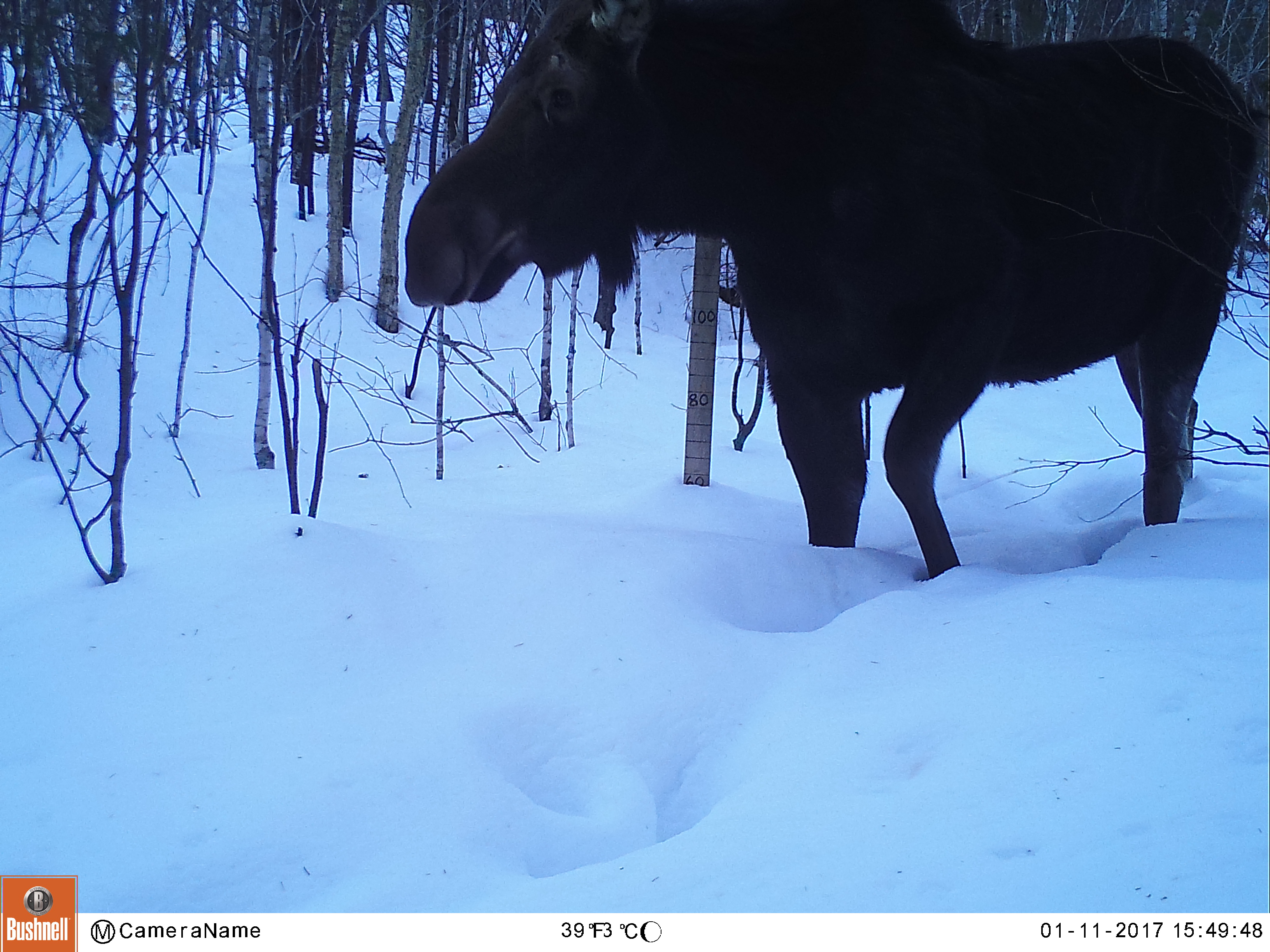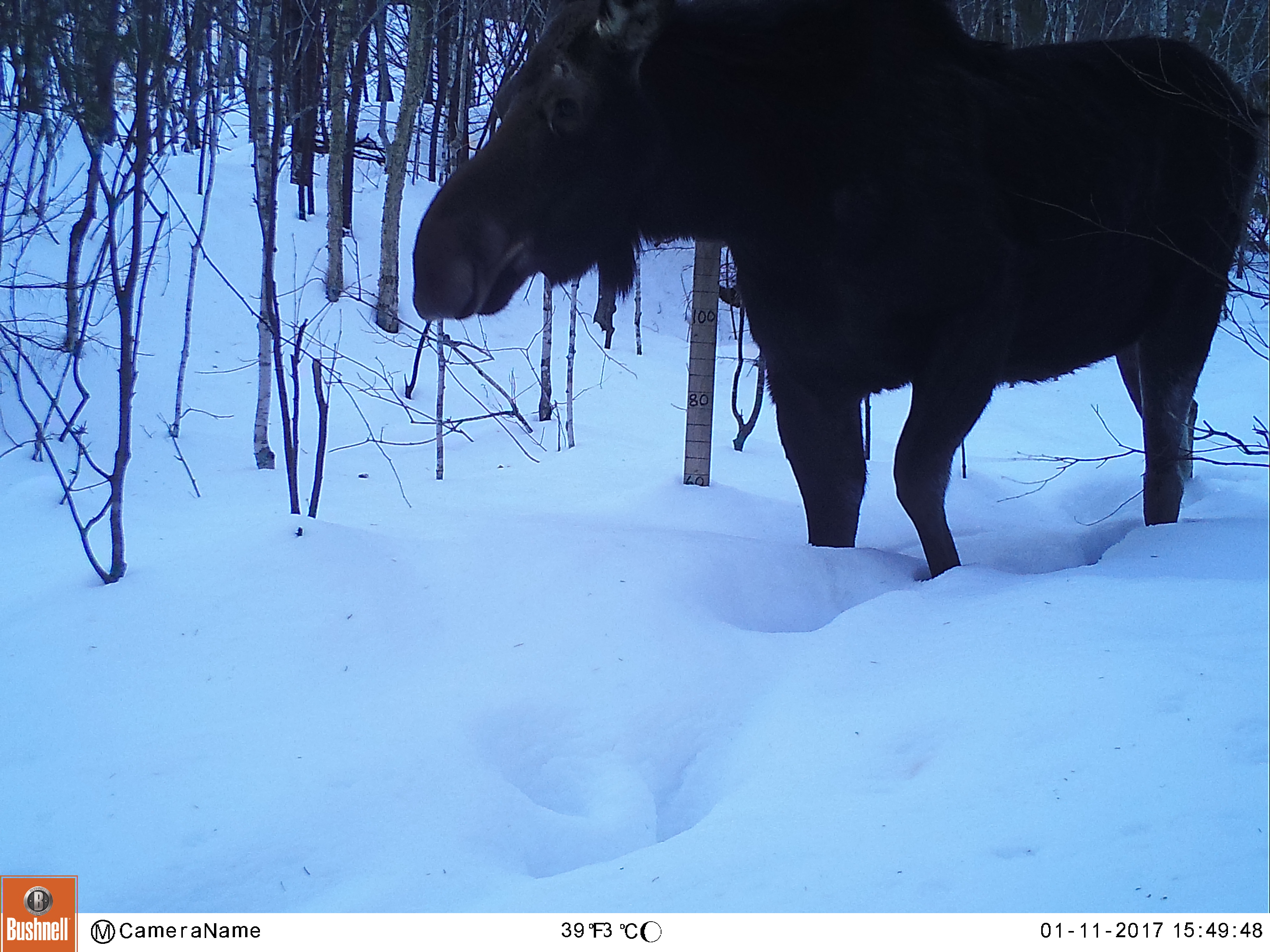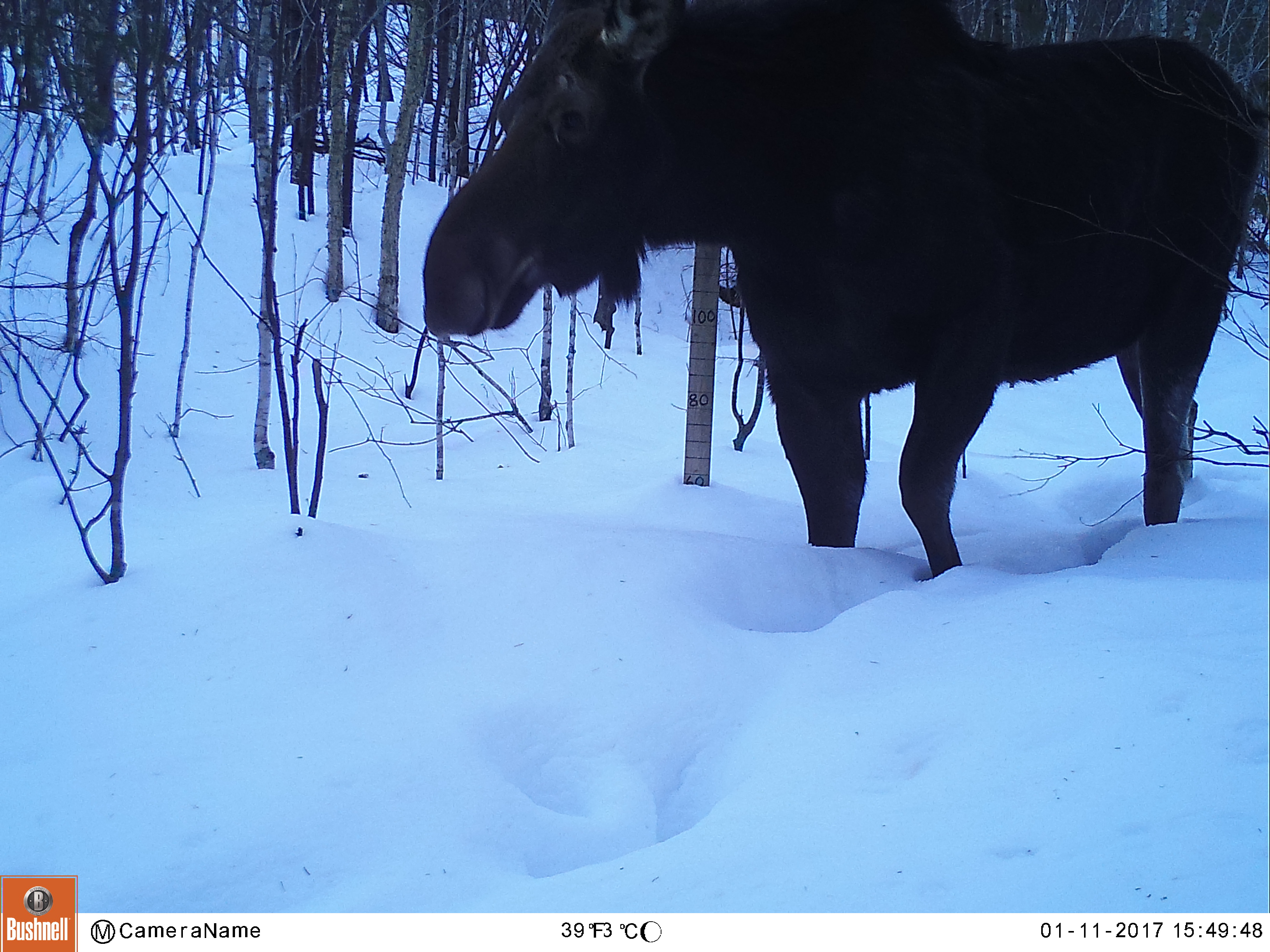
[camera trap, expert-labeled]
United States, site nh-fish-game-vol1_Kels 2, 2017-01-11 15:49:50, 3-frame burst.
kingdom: Animalia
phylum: Chordata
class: Mammalia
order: Artiodactyla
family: Cervidae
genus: Alces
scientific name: Alces alces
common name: moose